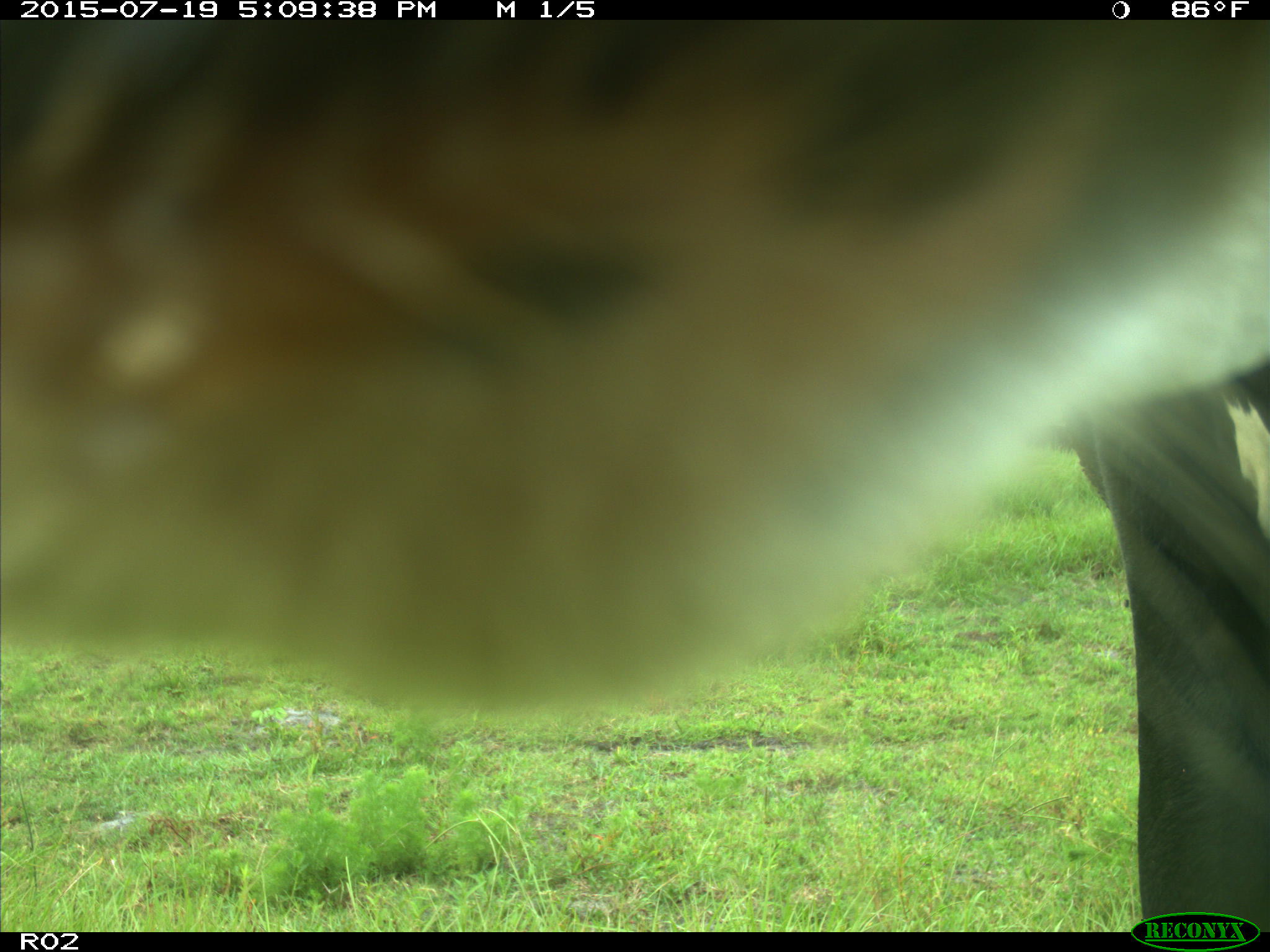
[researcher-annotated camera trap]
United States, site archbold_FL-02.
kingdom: Animalia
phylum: Chordata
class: Mammalia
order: Artiodactyla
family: Bovidae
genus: Bos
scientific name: Bos taurus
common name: domestic cow